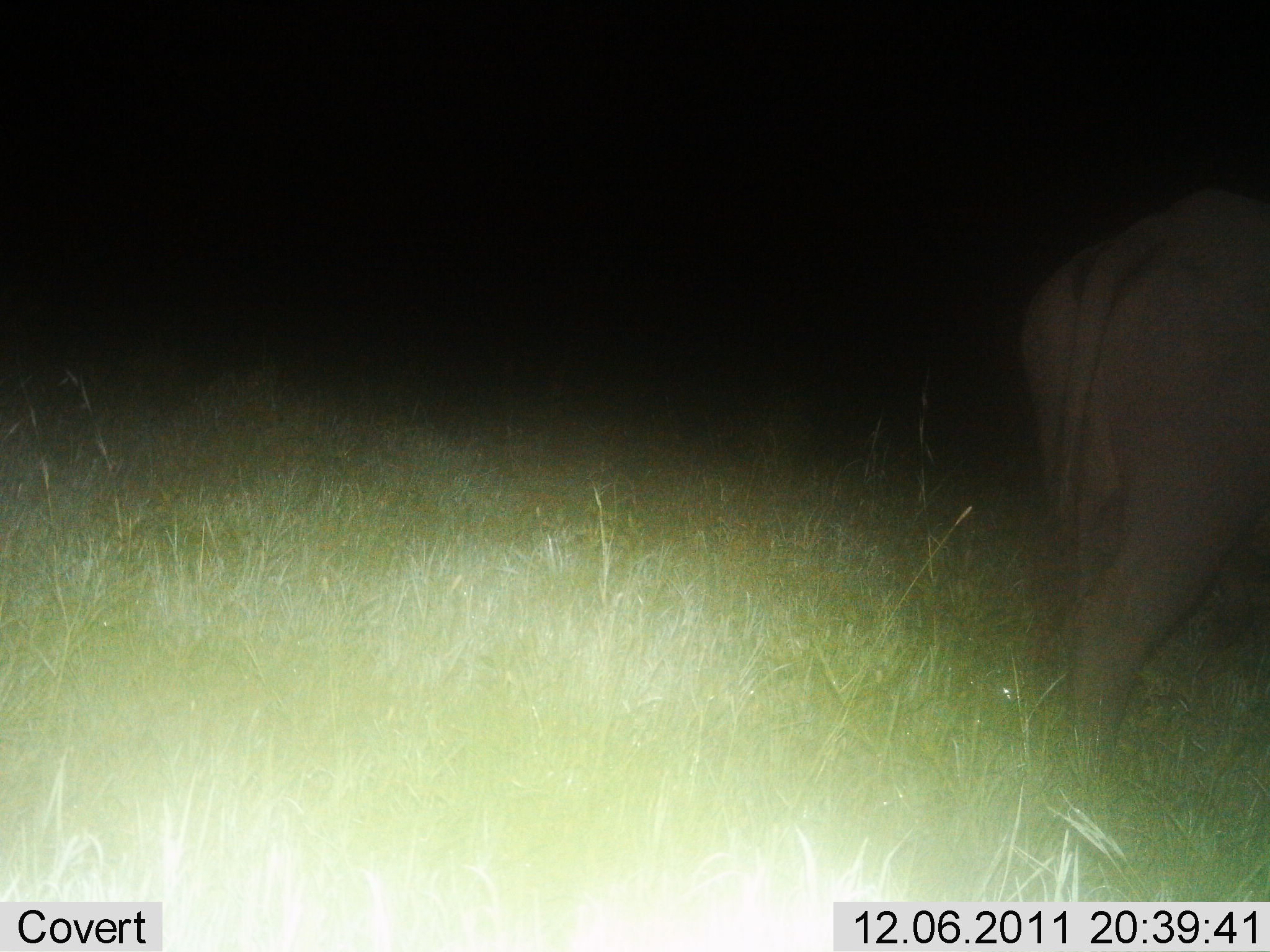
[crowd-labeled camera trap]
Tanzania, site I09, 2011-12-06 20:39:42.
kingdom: Animalia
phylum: Chordata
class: Mammalia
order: Artiodactyla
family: Bovidae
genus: Connochaetes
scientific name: Connochaetes taurinus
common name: blue wildebeest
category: wildebeest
Wildebeest (blue wildebeest) (Connochaetes taurinus), count 1. Behavior (volunteer vote fractions): standing 57%, resting 0%, moving 43%, interacting 0%. Young present (vote fraction): 0%. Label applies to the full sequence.